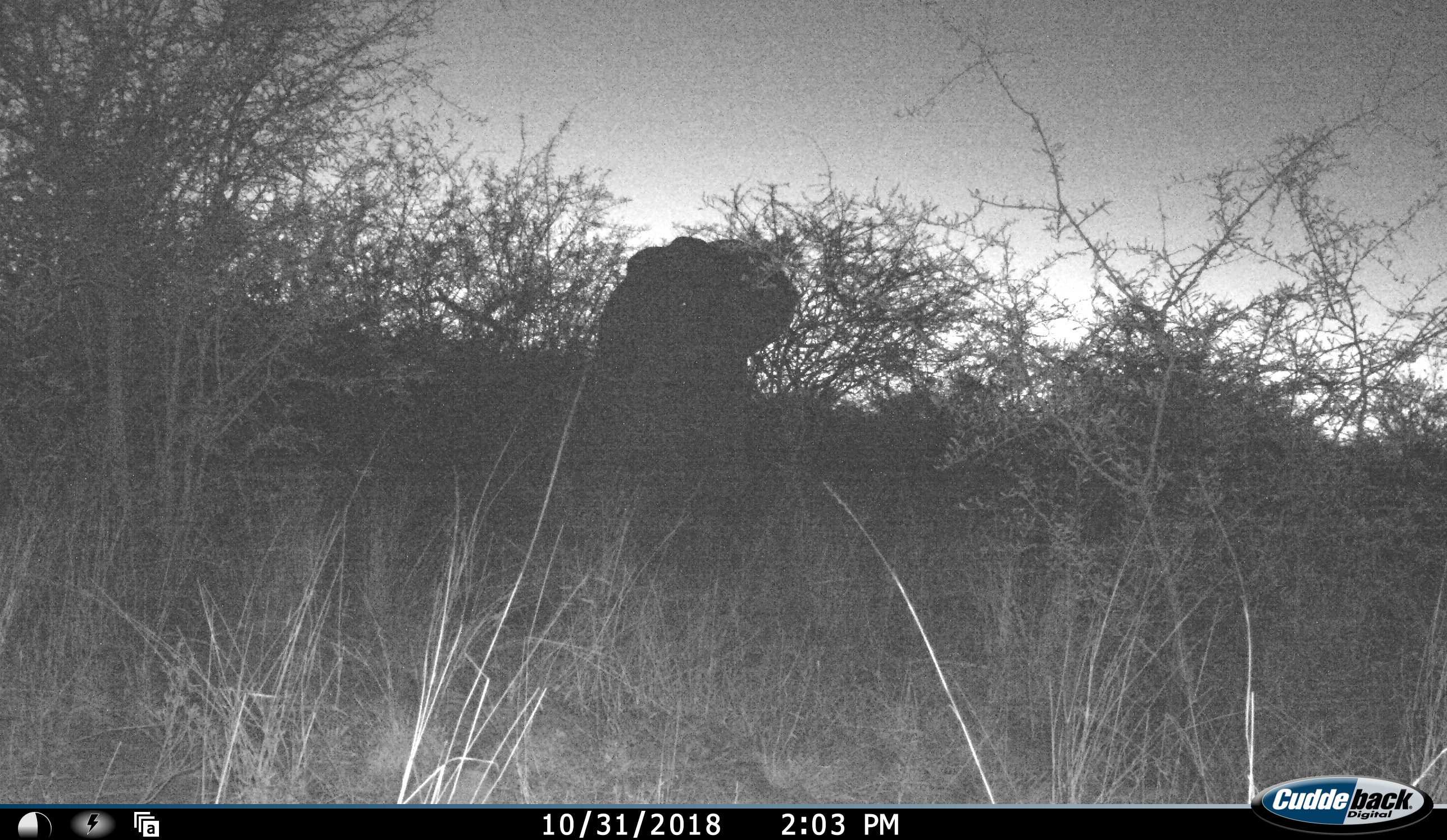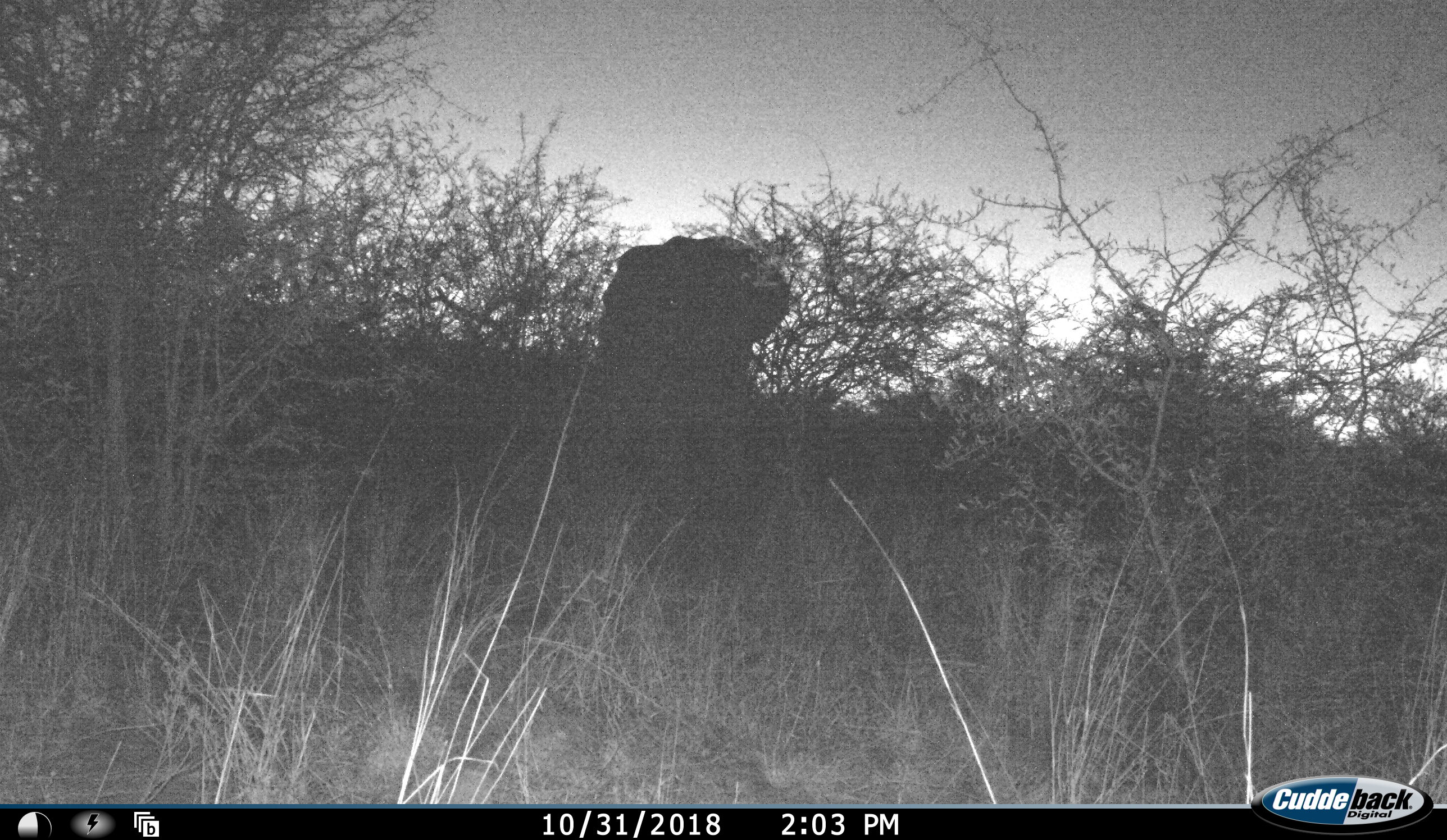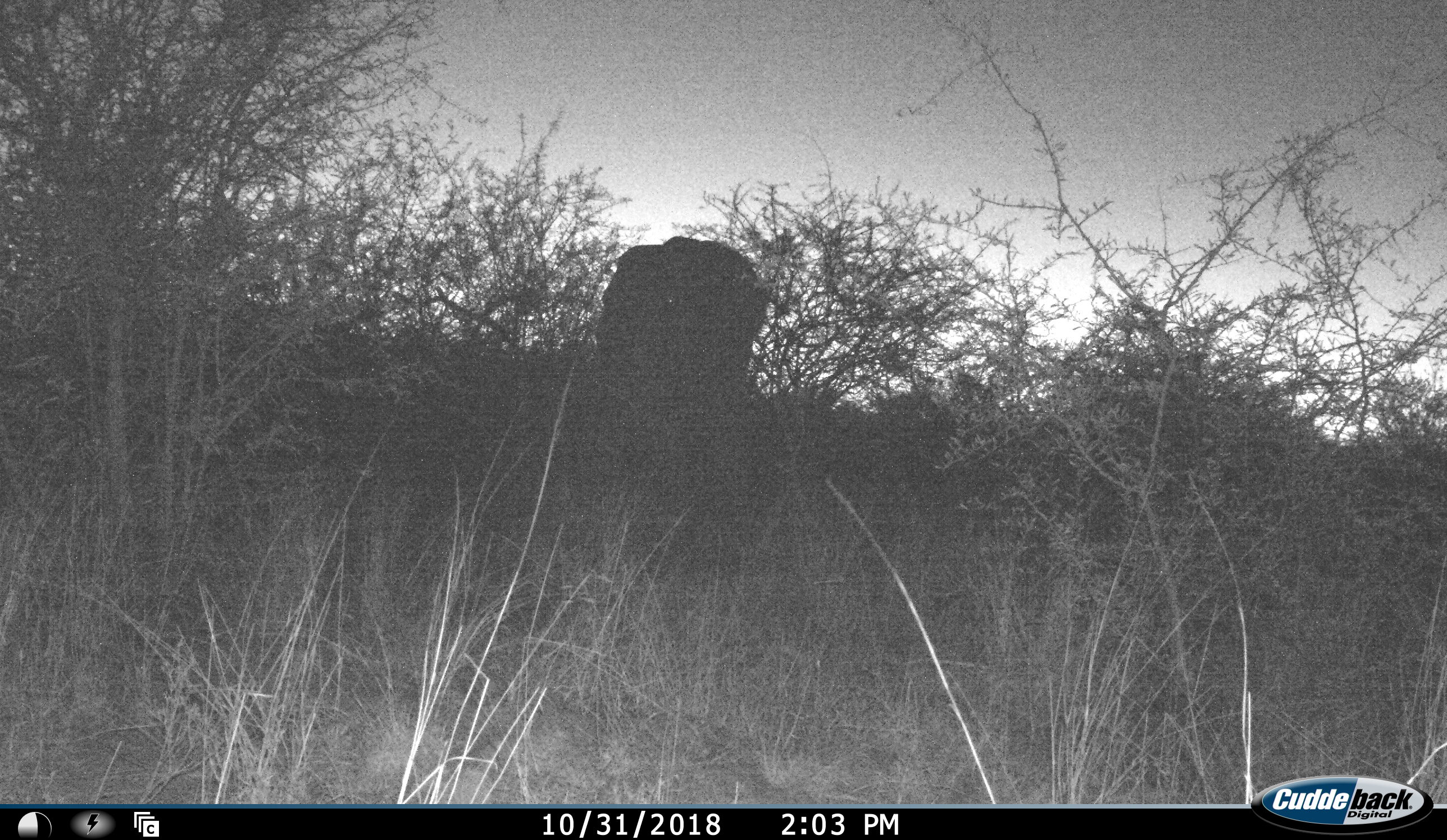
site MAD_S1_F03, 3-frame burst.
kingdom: Animalia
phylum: Chordata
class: Mammalia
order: Proboscidea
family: Elephantidae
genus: Loxodonta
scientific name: Loxodonta africana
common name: african bush elephant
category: elephant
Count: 1.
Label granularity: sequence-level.